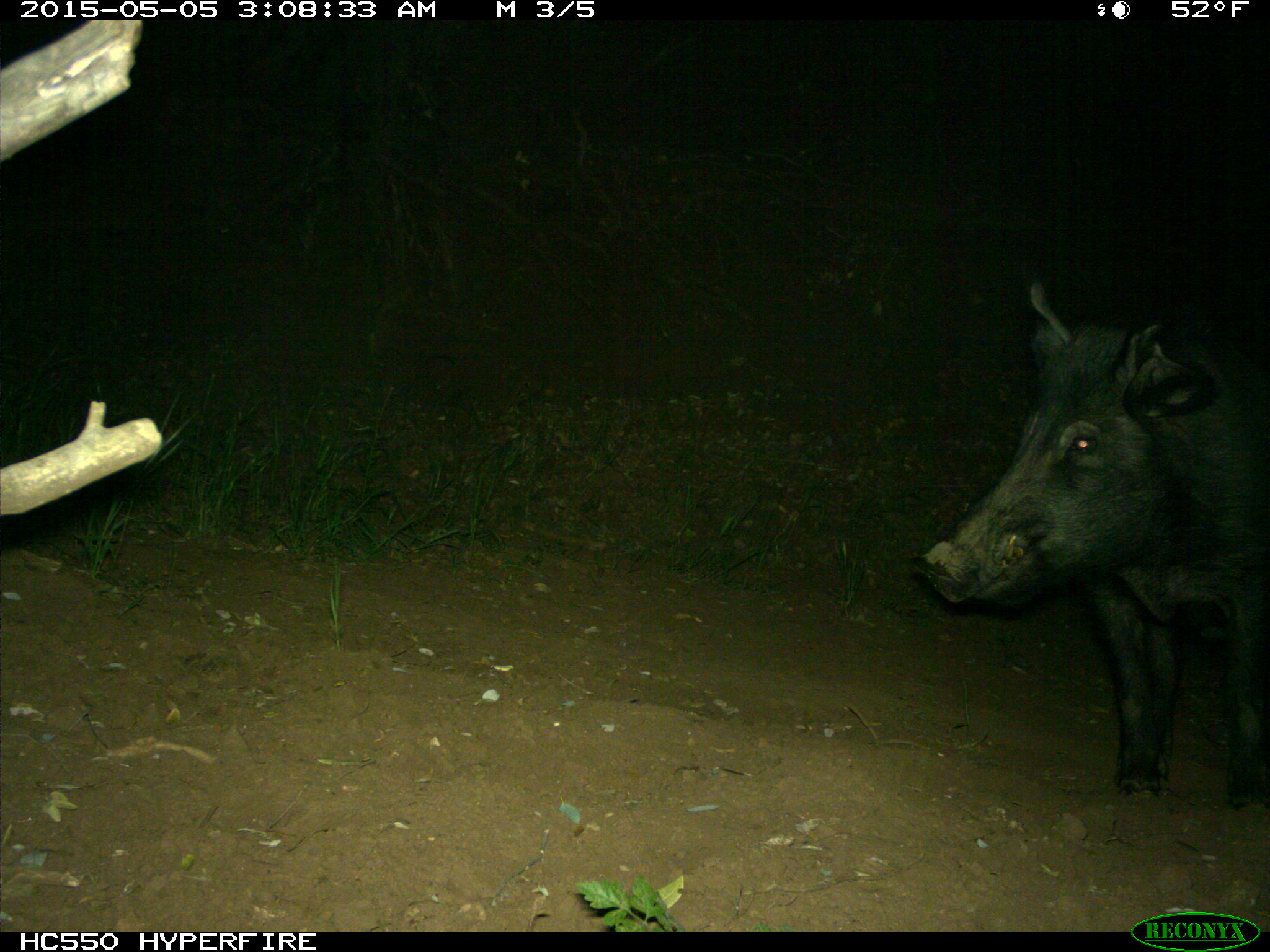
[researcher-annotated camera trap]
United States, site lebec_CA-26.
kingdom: Animalia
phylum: Chordata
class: Mammalia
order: Artiodactyla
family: Suidae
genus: Sus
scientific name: Sus scrofa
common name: wild boar